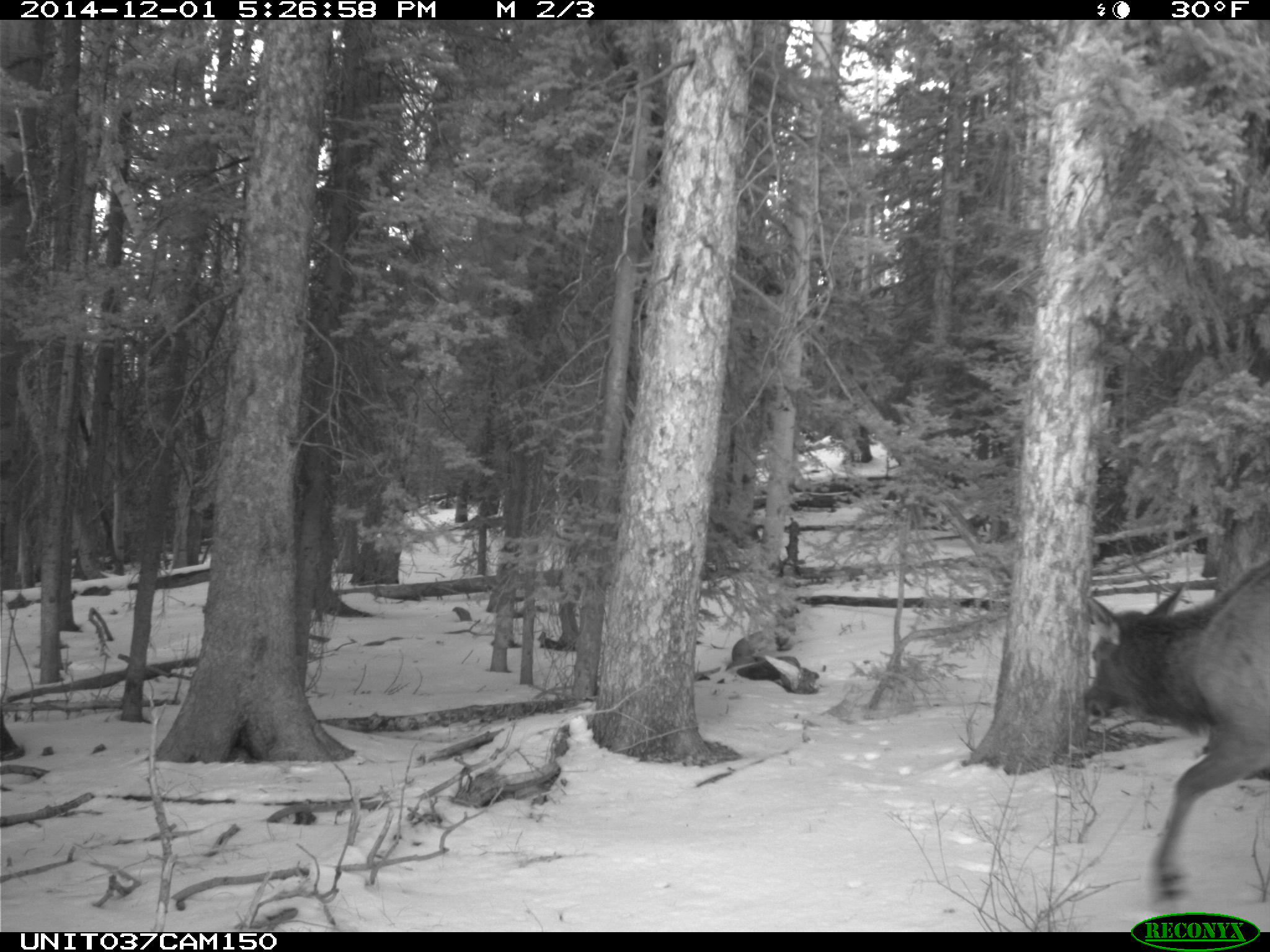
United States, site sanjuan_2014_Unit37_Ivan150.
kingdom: Animalia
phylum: Chordata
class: Mammalia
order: Artiodactyla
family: Cervidae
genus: Cervus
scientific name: Cervus elaphus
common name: red deer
Cervus elaphus (red deer).